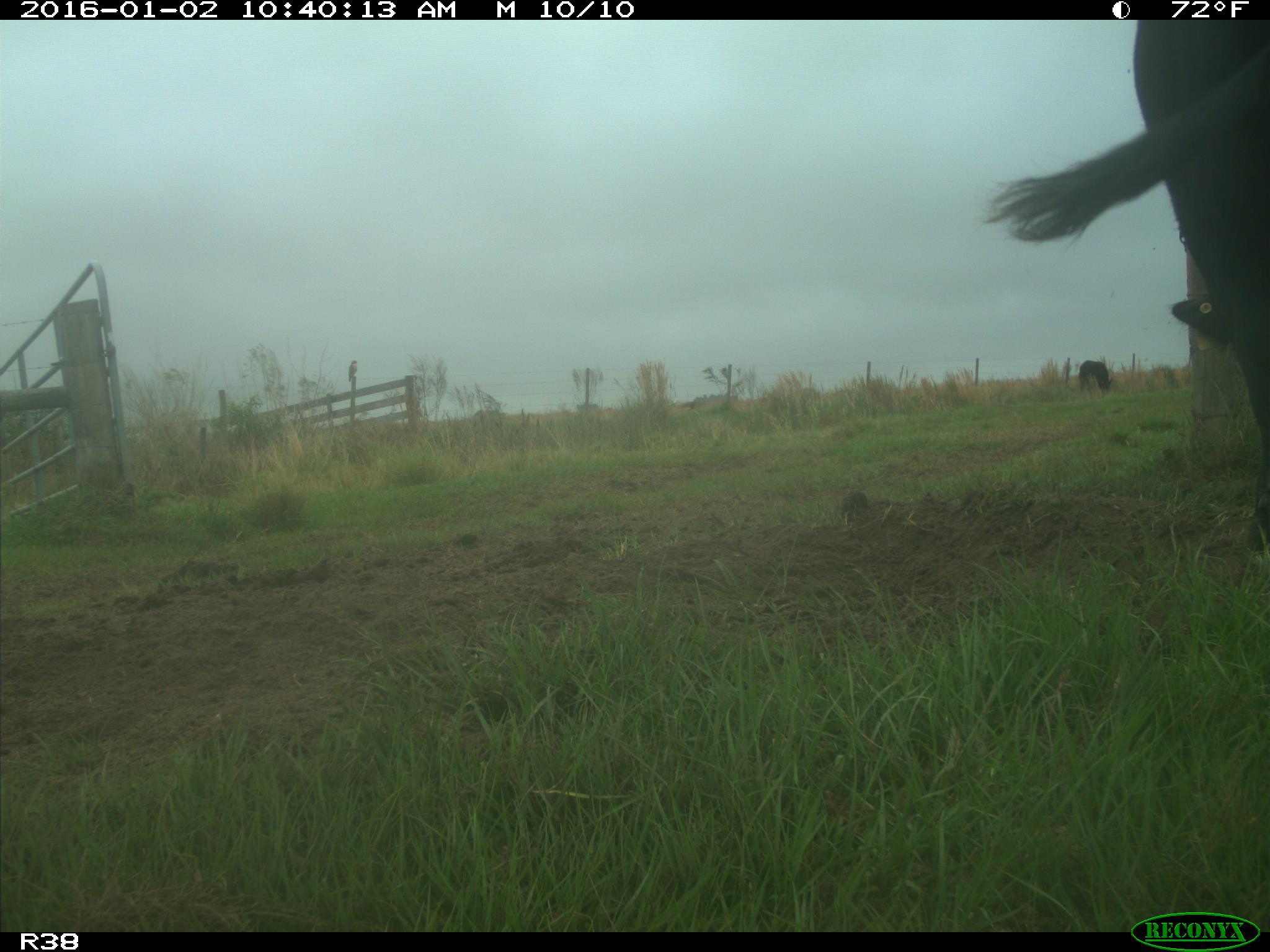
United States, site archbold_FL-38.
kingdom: Animalia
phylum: Chordata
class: Mammalia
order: Artiodactyla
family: Bovidae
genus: Bos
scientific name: Bos taurus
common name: domestic cow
Bos taurus (domestic cow).